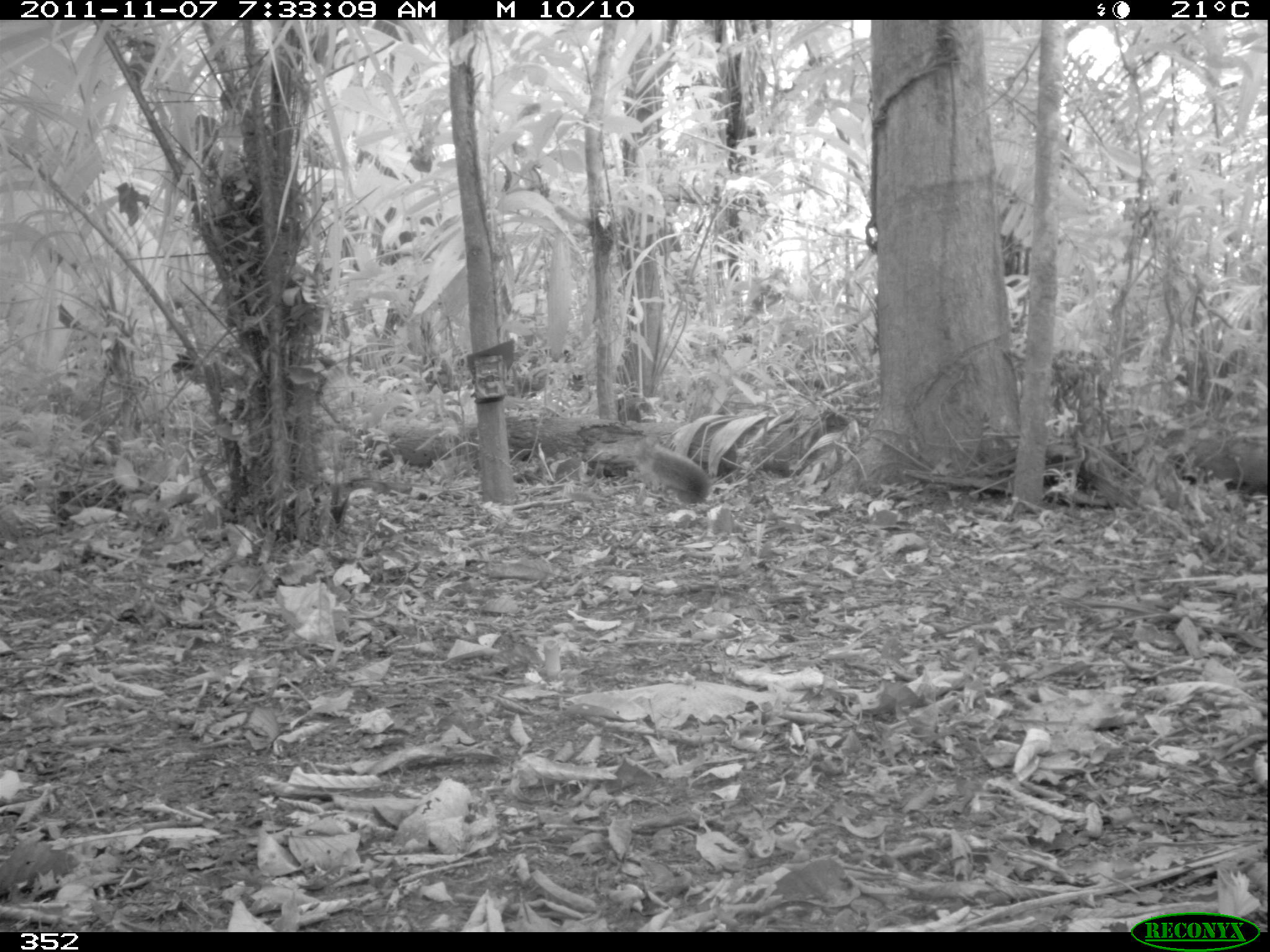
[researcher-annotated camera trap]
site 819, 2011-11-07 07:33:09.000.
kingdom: Animalia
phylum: Chordata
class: Mammalia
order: Rodentia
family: Sciuridae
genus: Sciurus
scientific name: Sciurus spadiceus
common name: southern amazon red squirrel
Sciurus spadiceus (southern amazon red squirrel).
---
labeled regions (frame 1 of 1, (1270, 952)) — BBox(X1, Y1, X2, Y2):
sciurus spadiceus: BBox(629, 435, 710, 506)